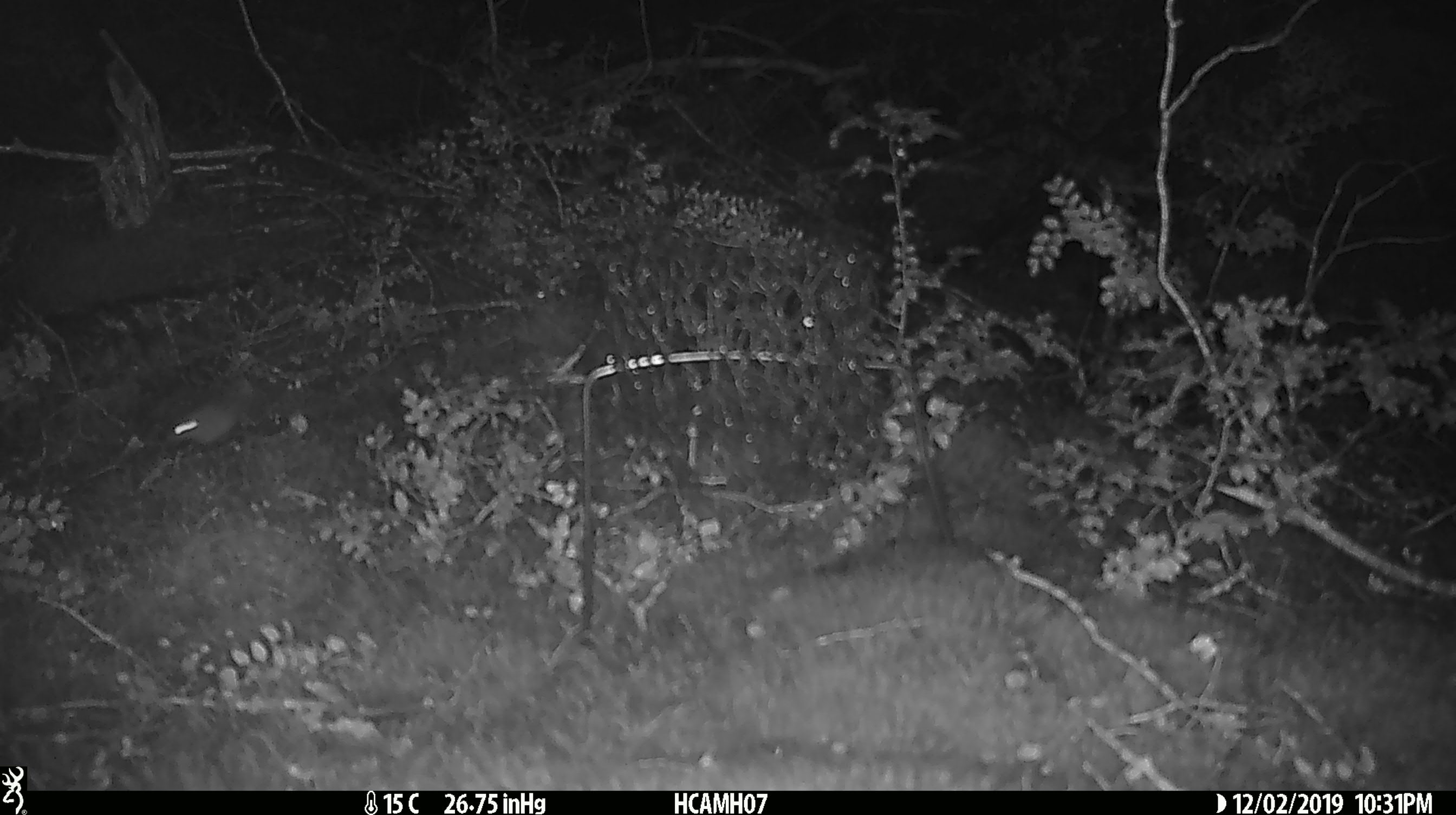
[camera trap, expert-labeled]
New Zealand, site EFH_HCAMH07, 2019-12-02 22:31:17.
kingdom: Animalia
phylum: Chordata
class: Mammalia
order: Rodentia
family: Muridae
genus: Mus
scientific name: Mus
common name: mouse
Mouse (Mus).